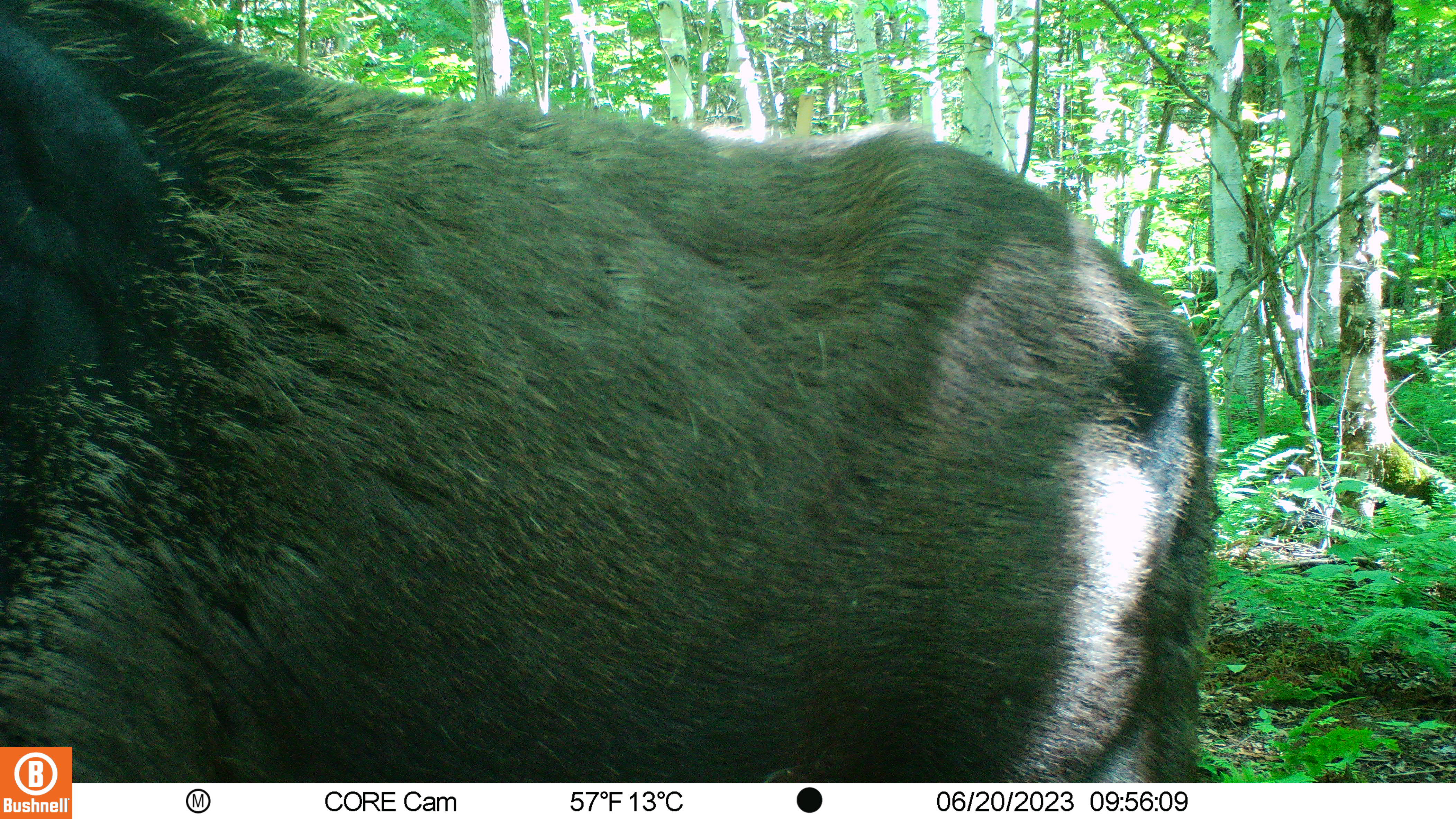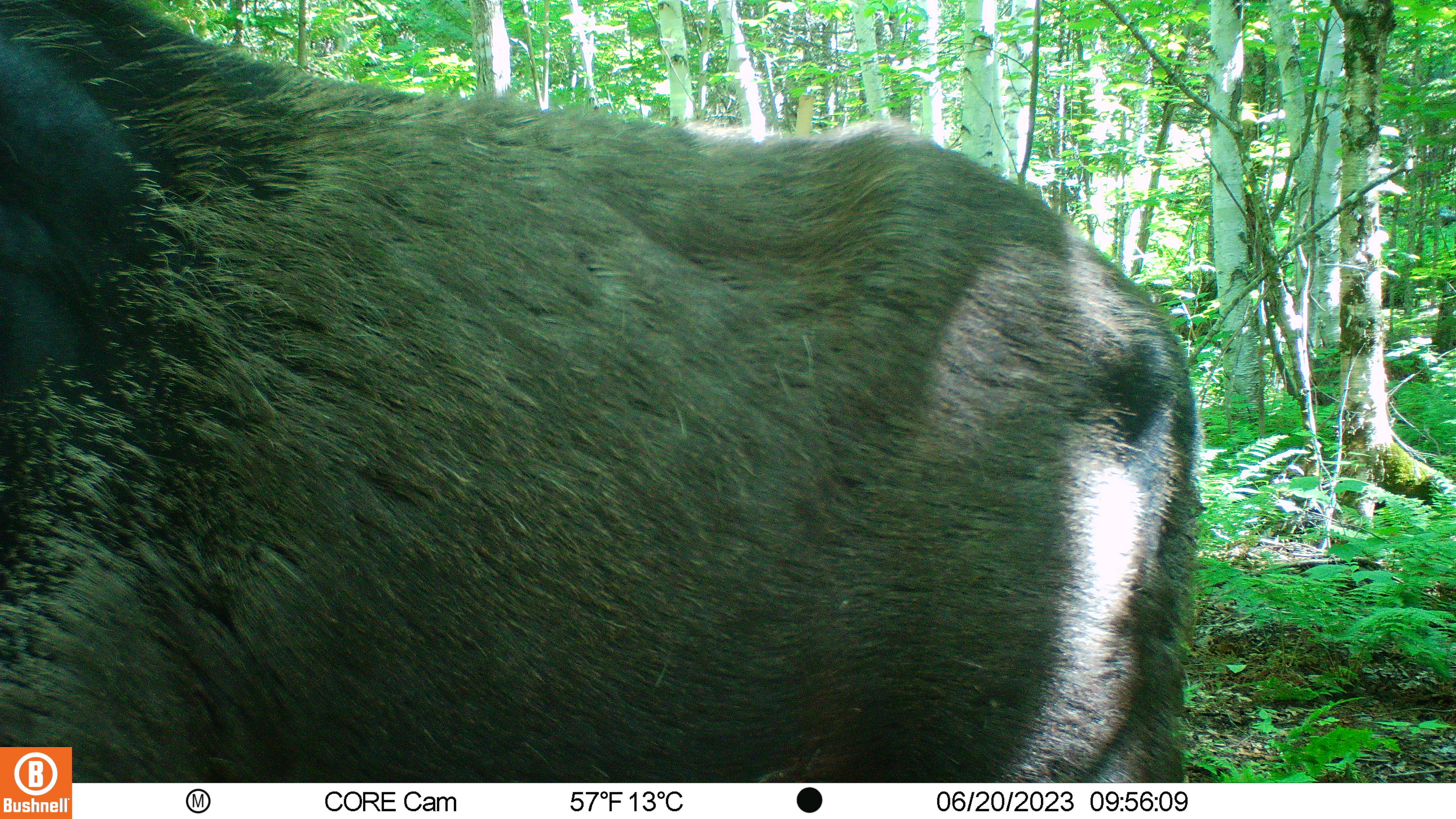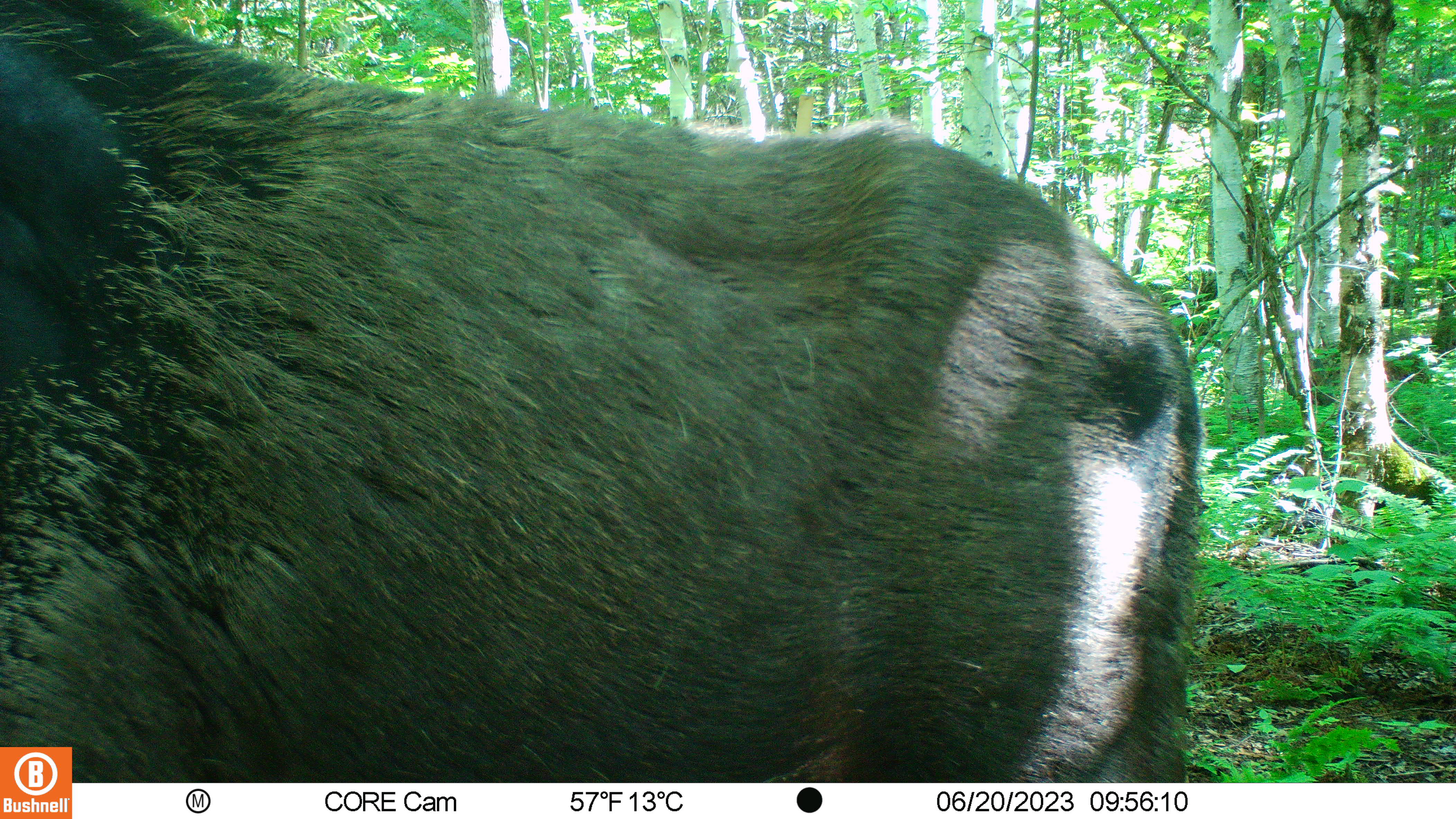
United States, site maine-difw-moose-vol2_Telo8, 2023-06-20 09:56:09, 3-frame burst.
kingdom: Animalia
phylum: Chordata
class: Mammalia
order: Artiodactyla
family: Cervidae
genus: Alces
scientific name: Alces alces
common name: moose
Moose (Alces alces).